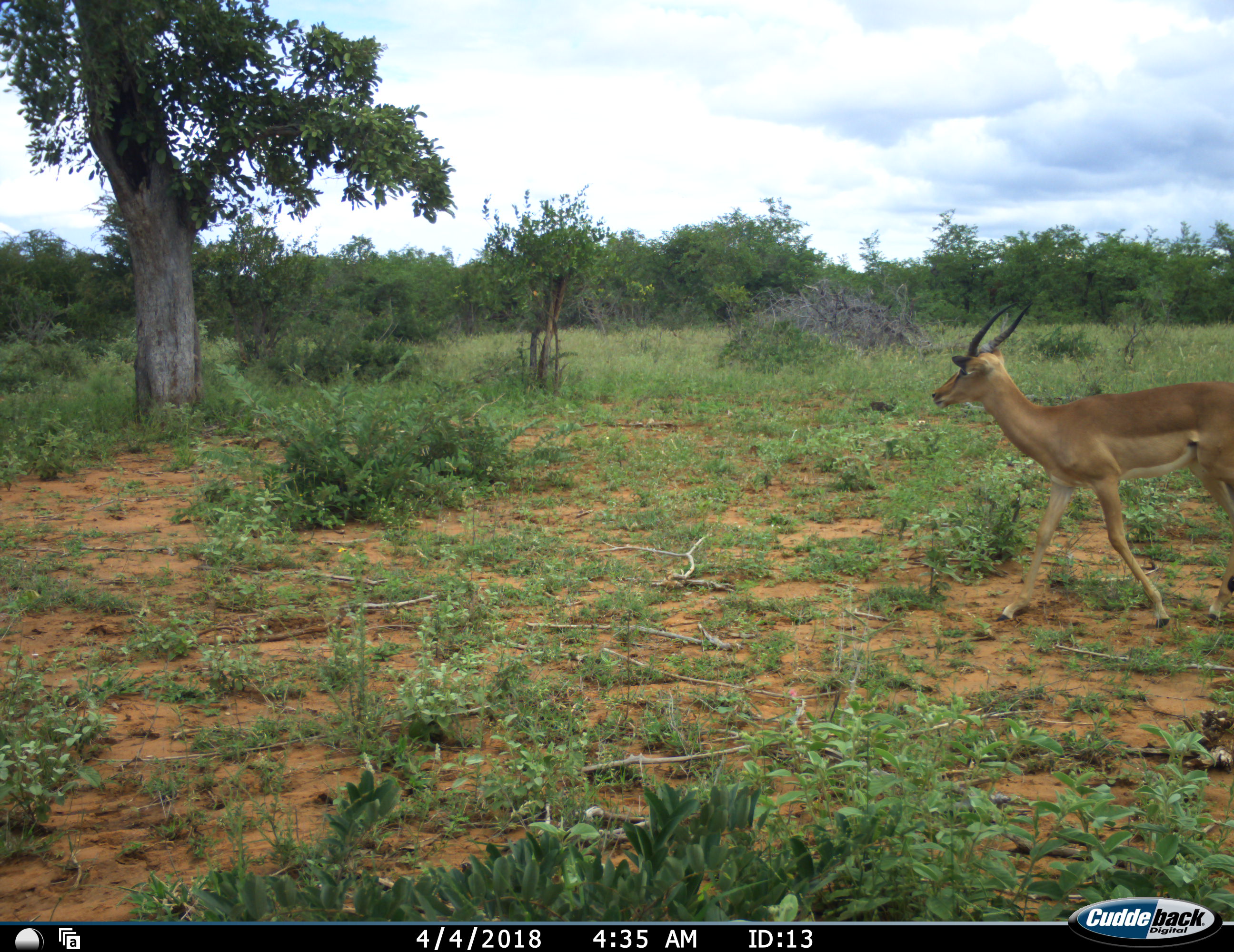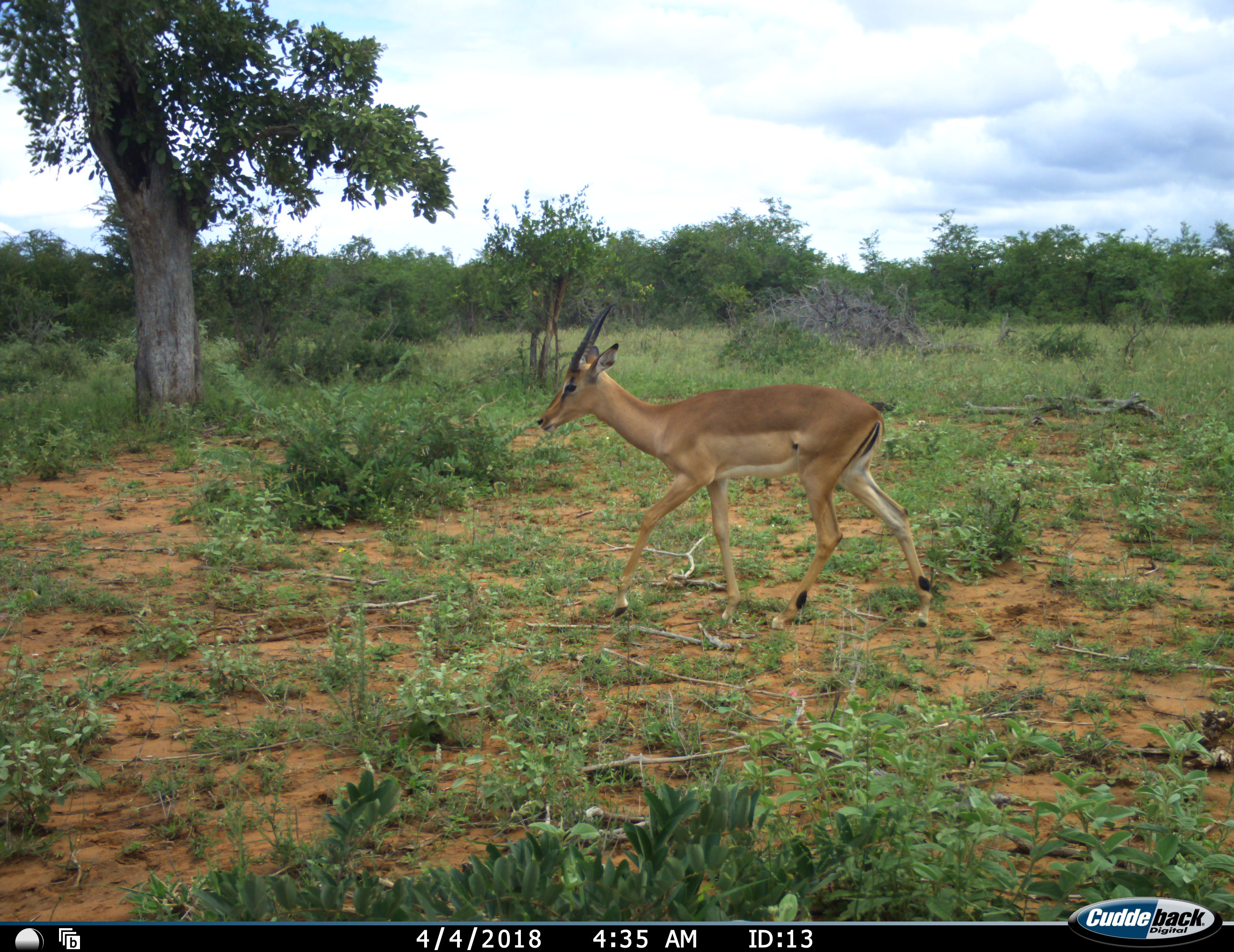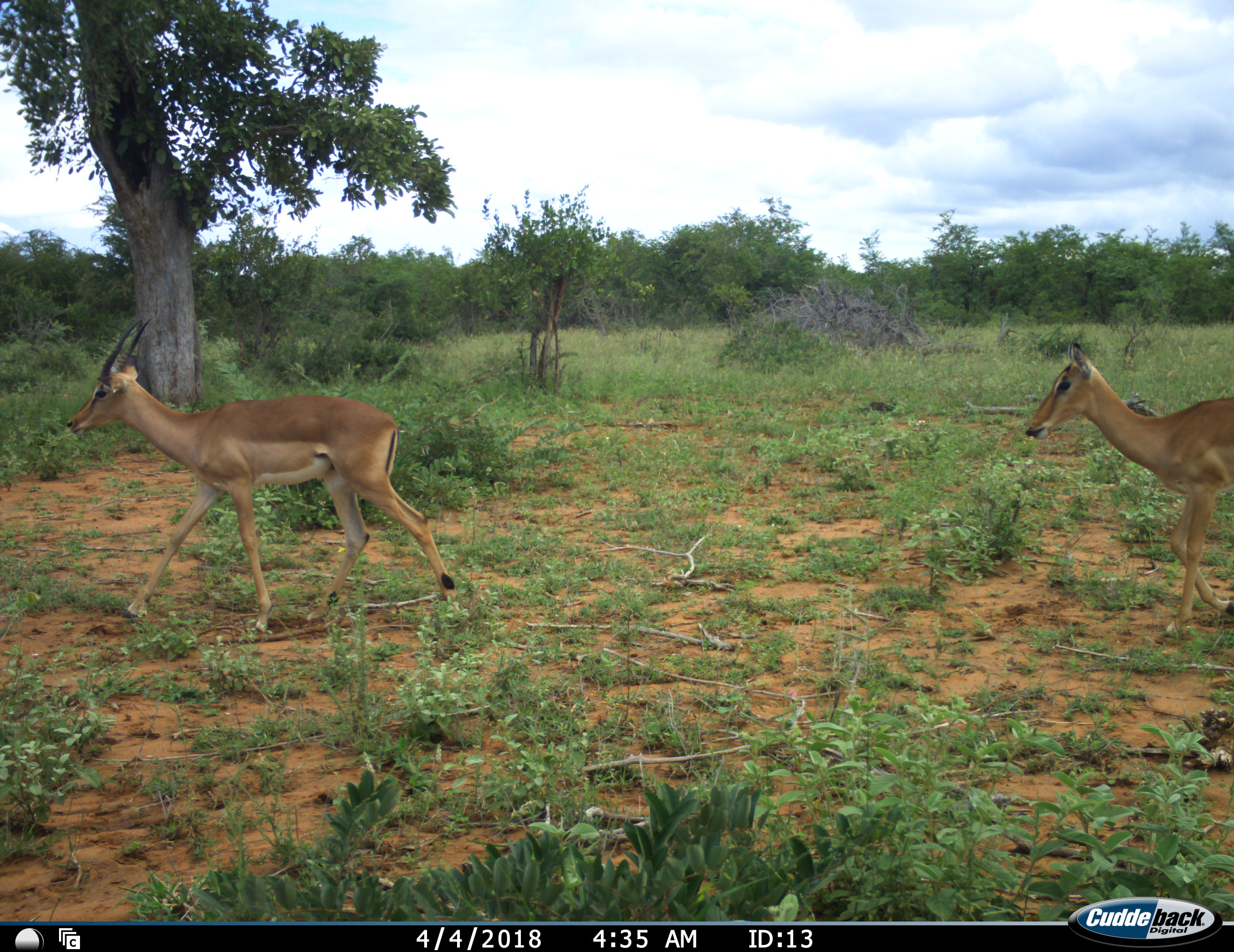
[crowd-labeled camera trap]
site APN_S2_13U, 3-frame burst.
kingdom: Animalia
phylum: Chordata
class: Mammalia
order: Artiodactyla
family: Bovidae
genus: Aepyceros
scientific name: Aepyceros melampus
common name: impala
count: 2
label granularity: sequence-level